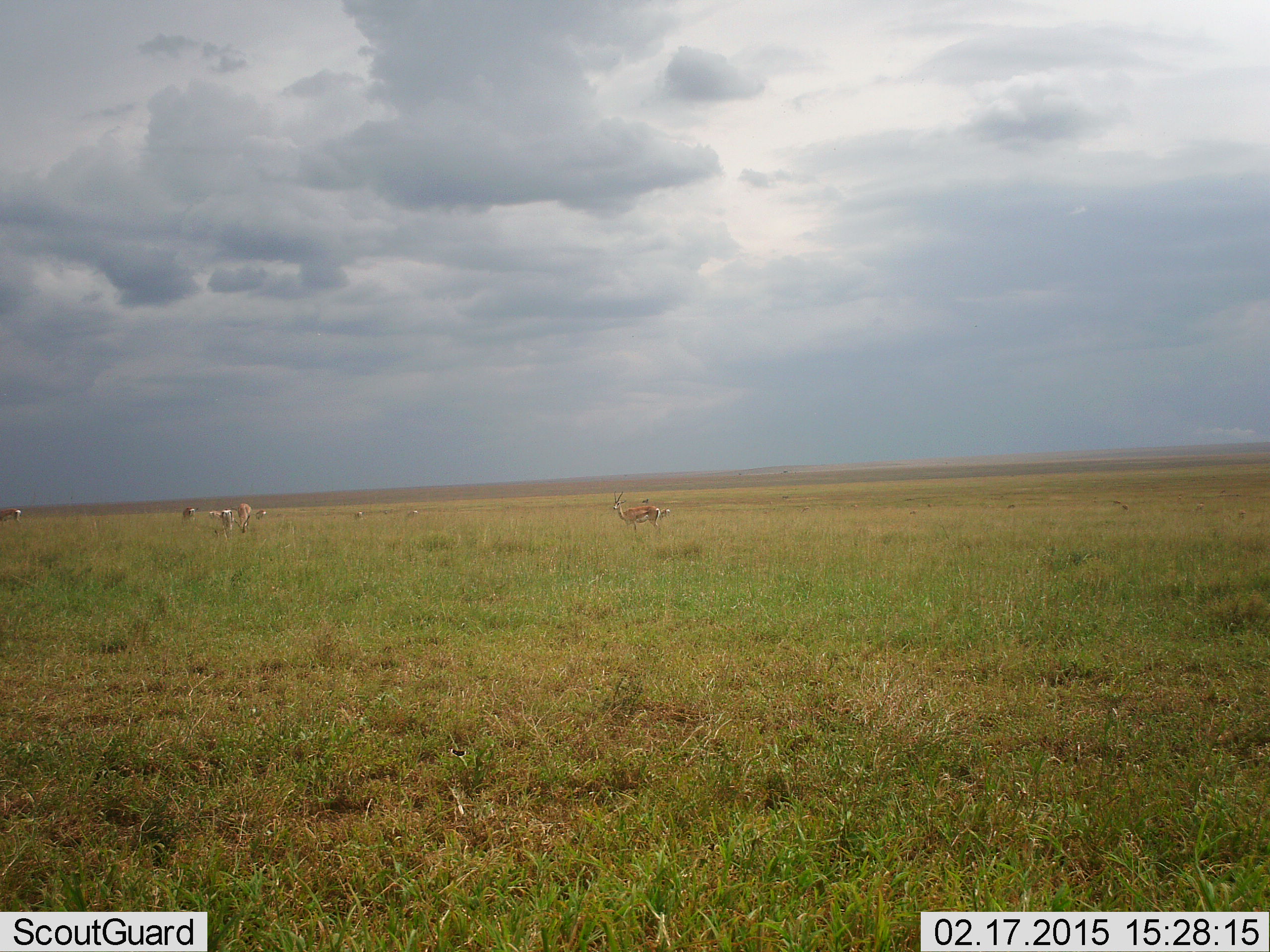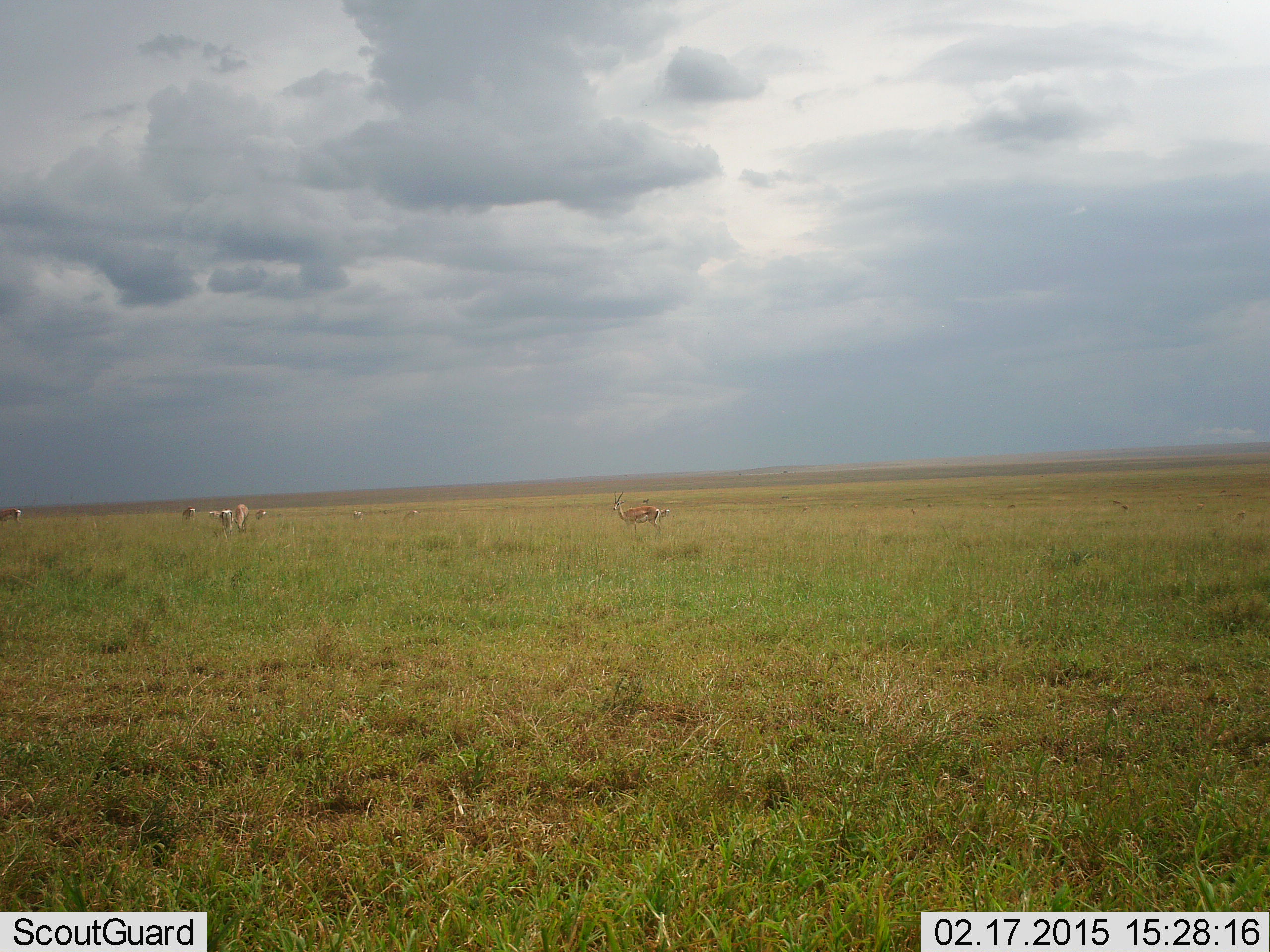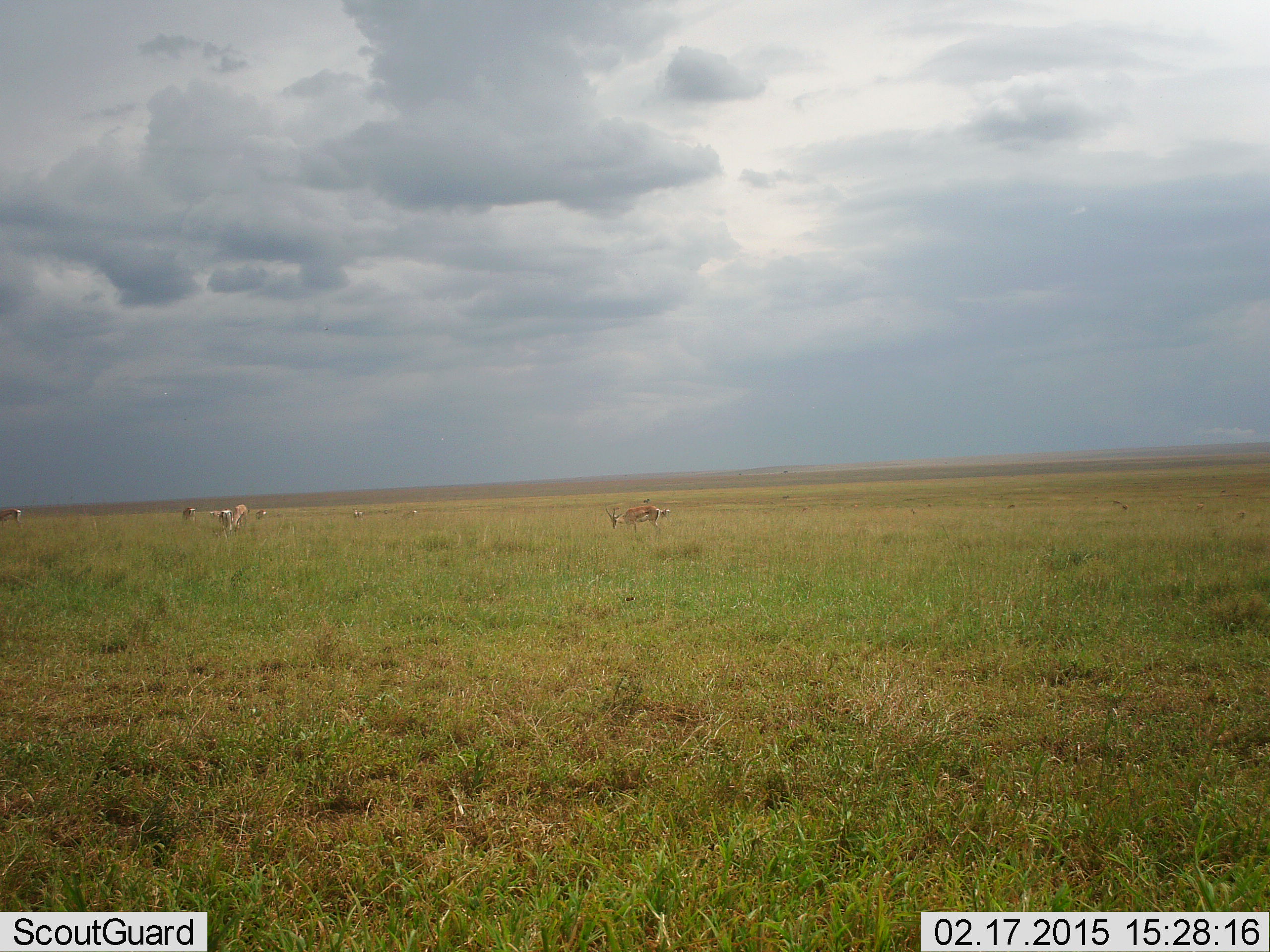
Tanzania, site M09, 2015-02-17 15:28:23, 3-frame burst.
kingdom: Animalia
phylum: Chordata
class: Mammalia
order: Artiodactyla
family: Bovidae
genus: Eudorcas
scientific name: Eudorcas thomsonii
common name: thomson's gazelle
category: gazellethomsons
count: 8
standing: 80%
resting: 0%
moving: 10%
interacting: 0%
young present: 0%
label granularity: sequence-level